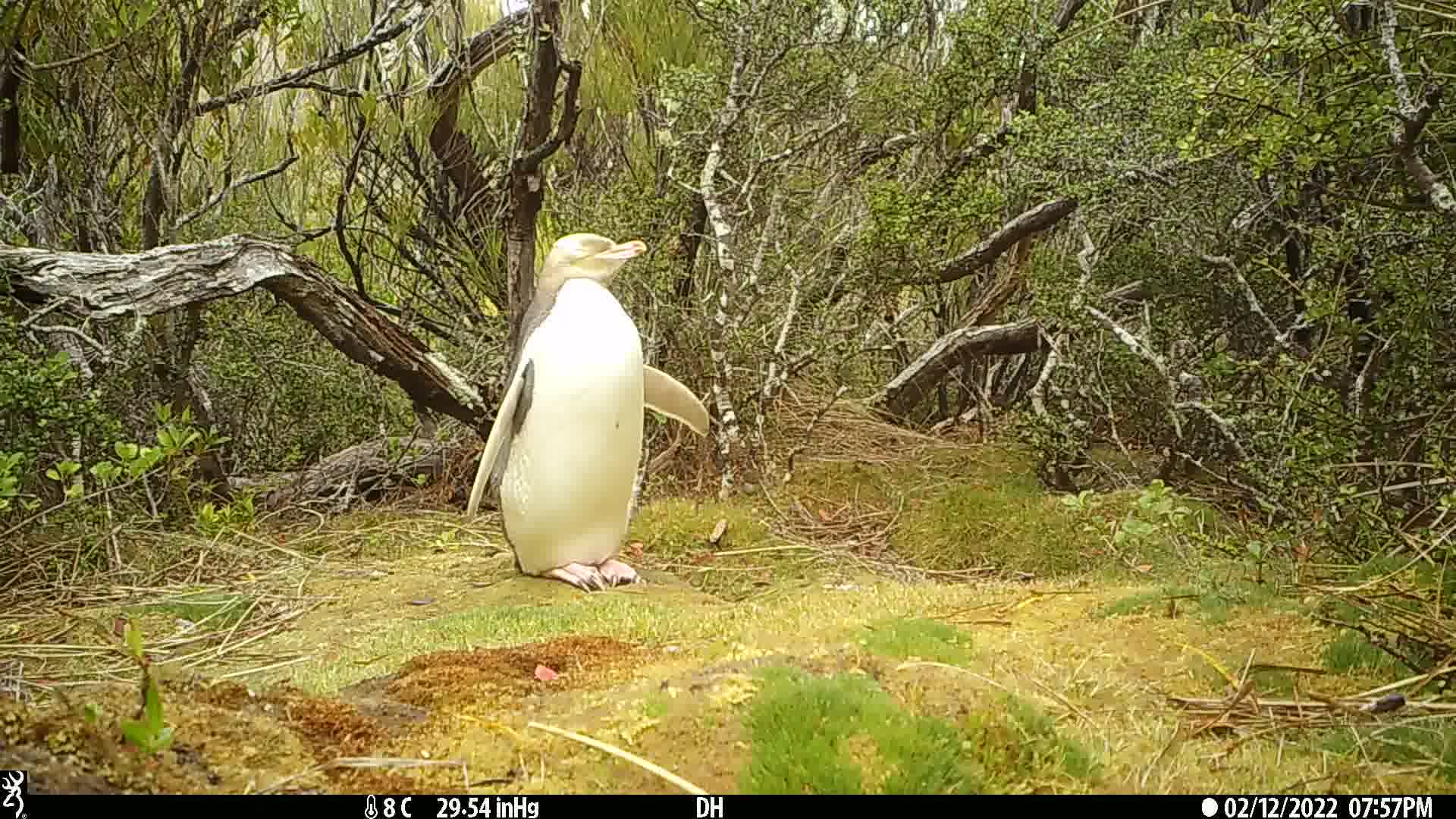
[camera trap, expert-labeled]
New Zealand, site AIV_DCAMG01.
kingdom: Animalia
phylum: Chordata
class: Aves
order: Sphenisciformes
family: Spheniscidae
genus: Megadyptes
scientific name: Megadyptes antipodes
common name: yellow-eyed penguin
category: yellow eyed penguin